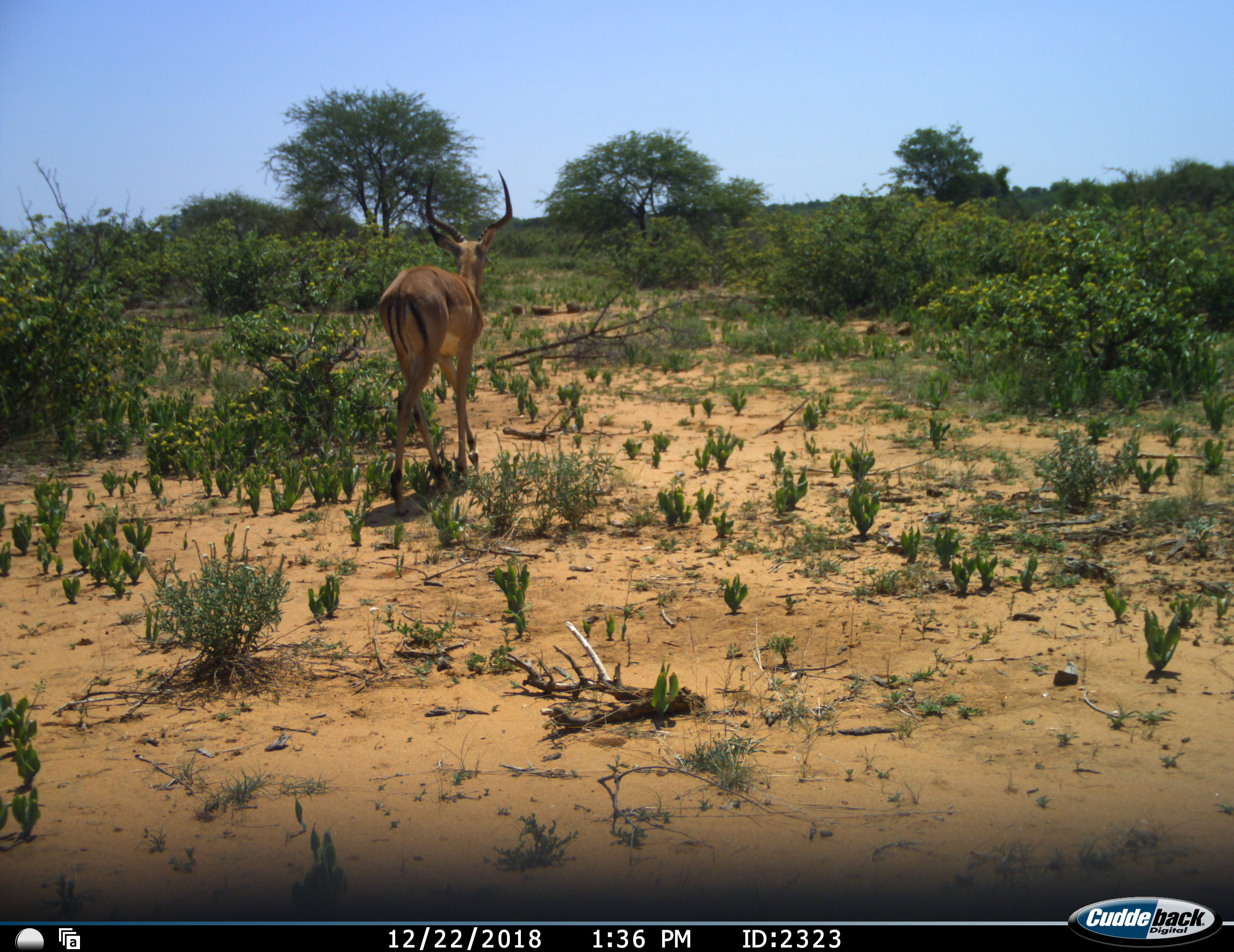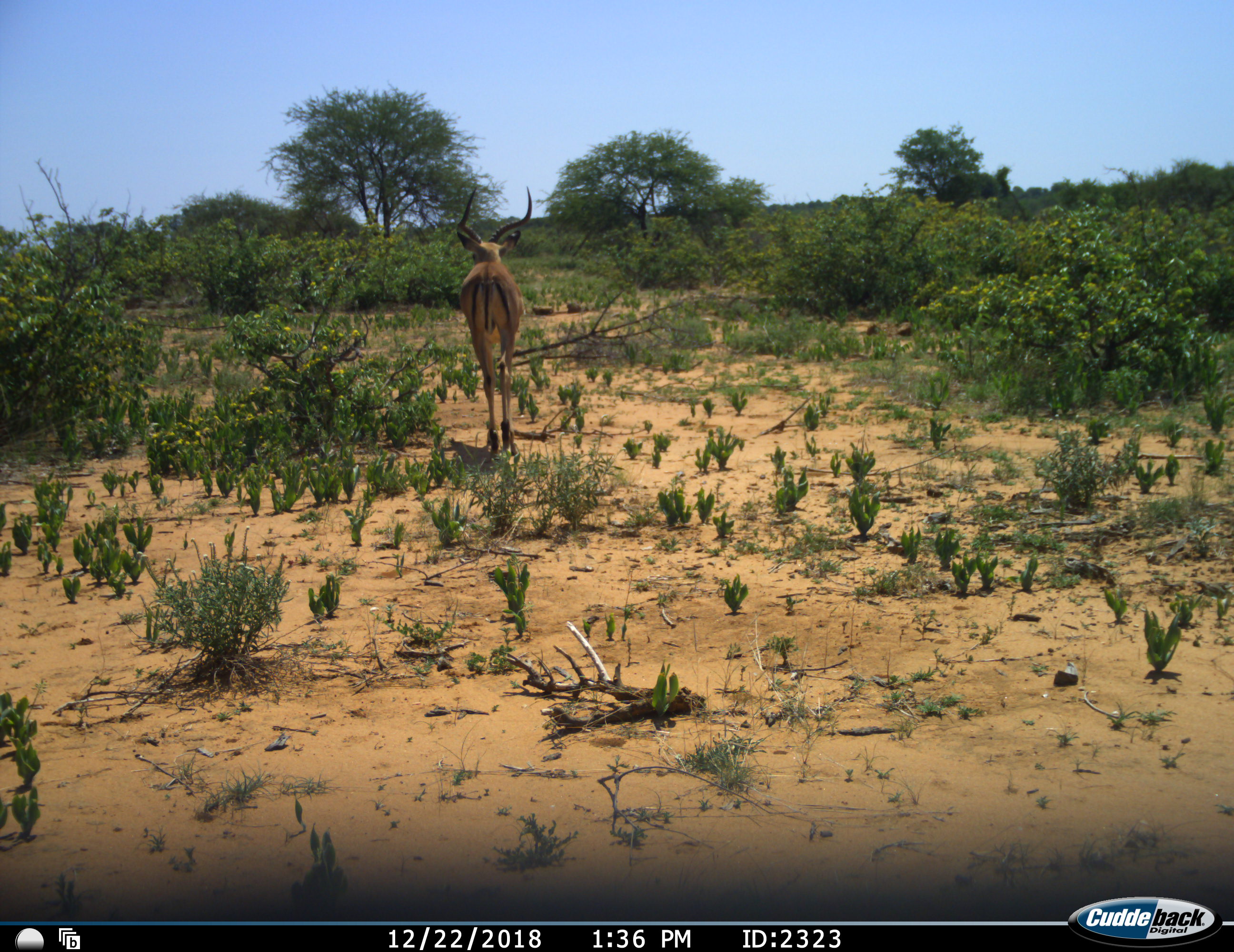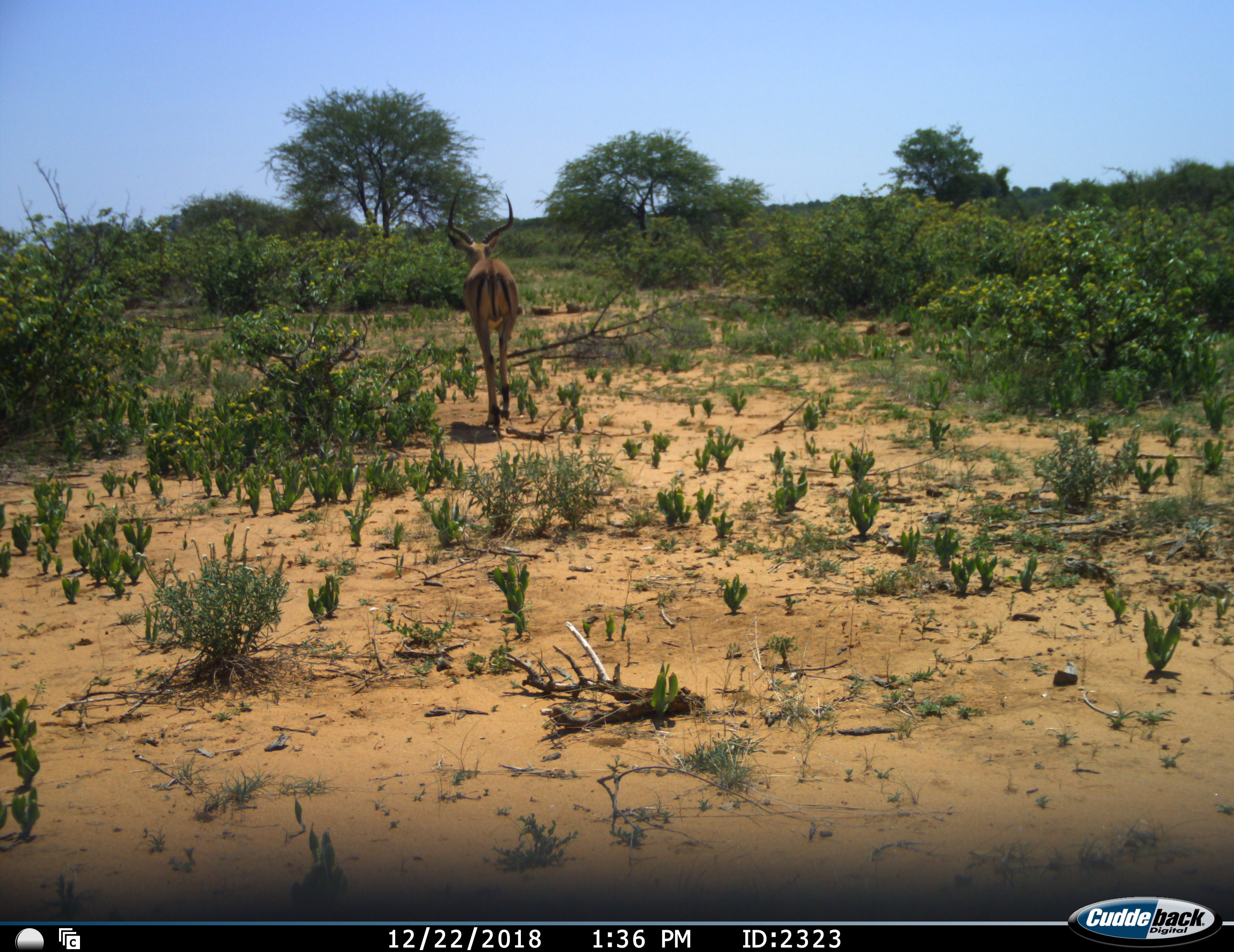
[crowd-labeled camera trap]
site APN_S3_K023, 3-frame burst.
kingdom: Animalia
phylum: Chordata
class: Mammalia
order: Artiodactyla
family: Bovidae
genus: Aepyceros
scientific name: Aepyceros melampus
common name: impala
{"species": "impala (Aepyceros melampus)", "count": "1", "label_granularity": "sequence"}